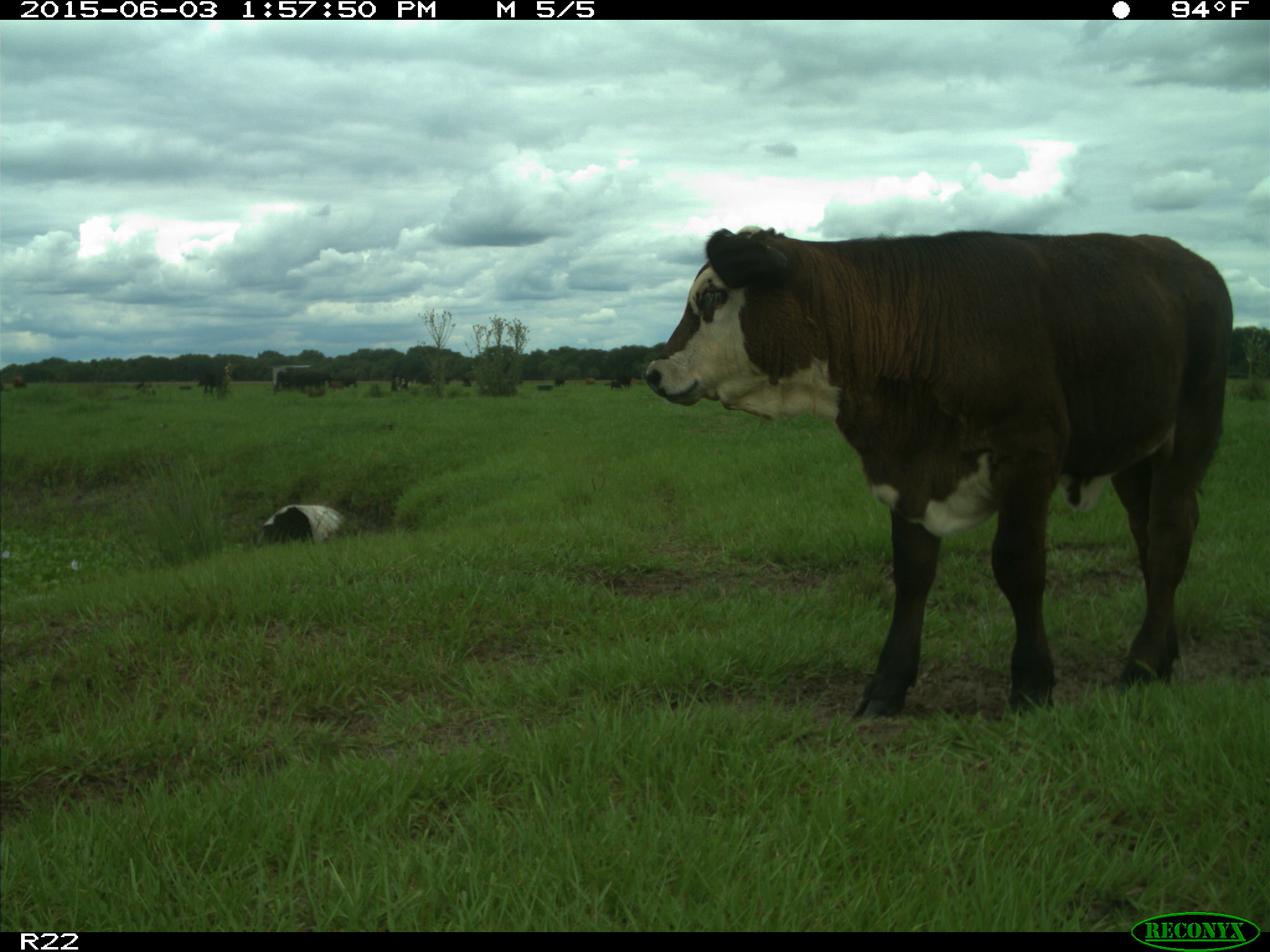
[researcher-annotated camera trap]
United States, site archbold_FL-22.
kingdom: Animalia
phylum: Chordata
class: Mammalia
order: Artiodactyla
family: Bovidae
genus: Bos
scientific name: Bos taurus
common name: domestic cow